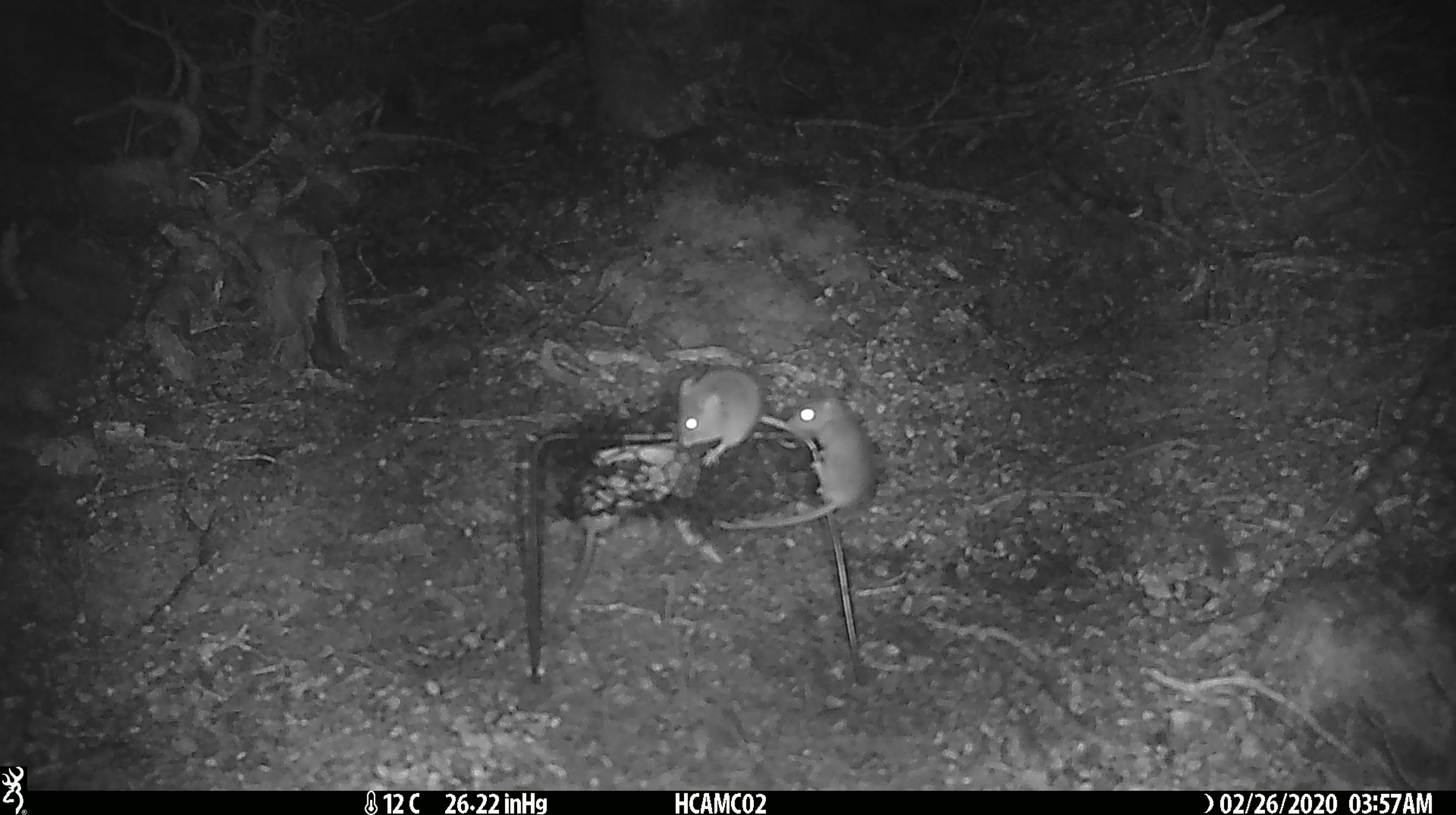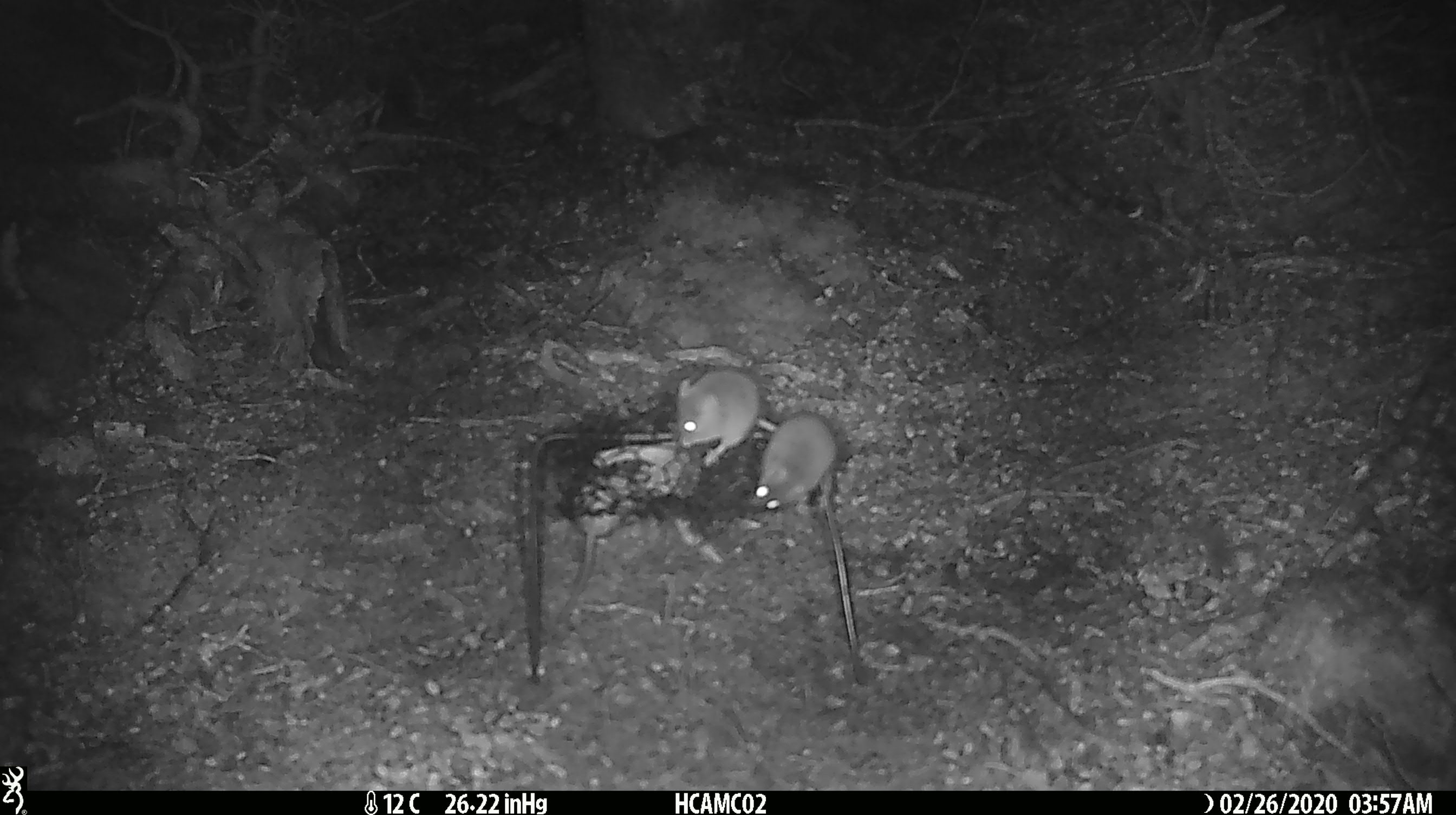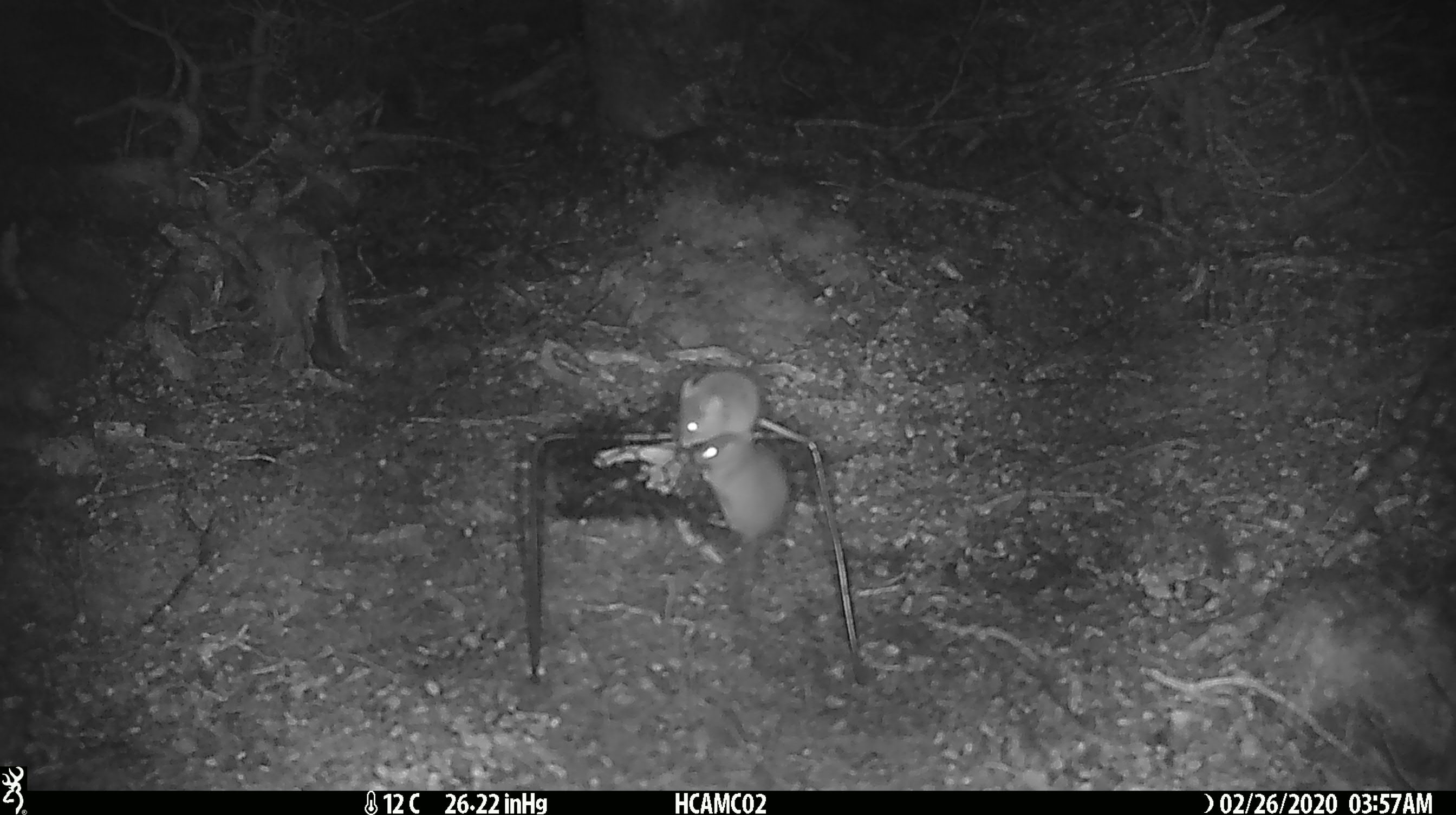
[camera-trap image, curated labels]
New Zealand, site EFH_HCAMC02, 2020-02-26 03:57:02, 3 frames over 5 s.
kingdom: Animalia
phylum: Chordata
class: Mammalia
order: Rodentia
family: Muridae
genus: Mus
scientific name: Mus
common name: mouse